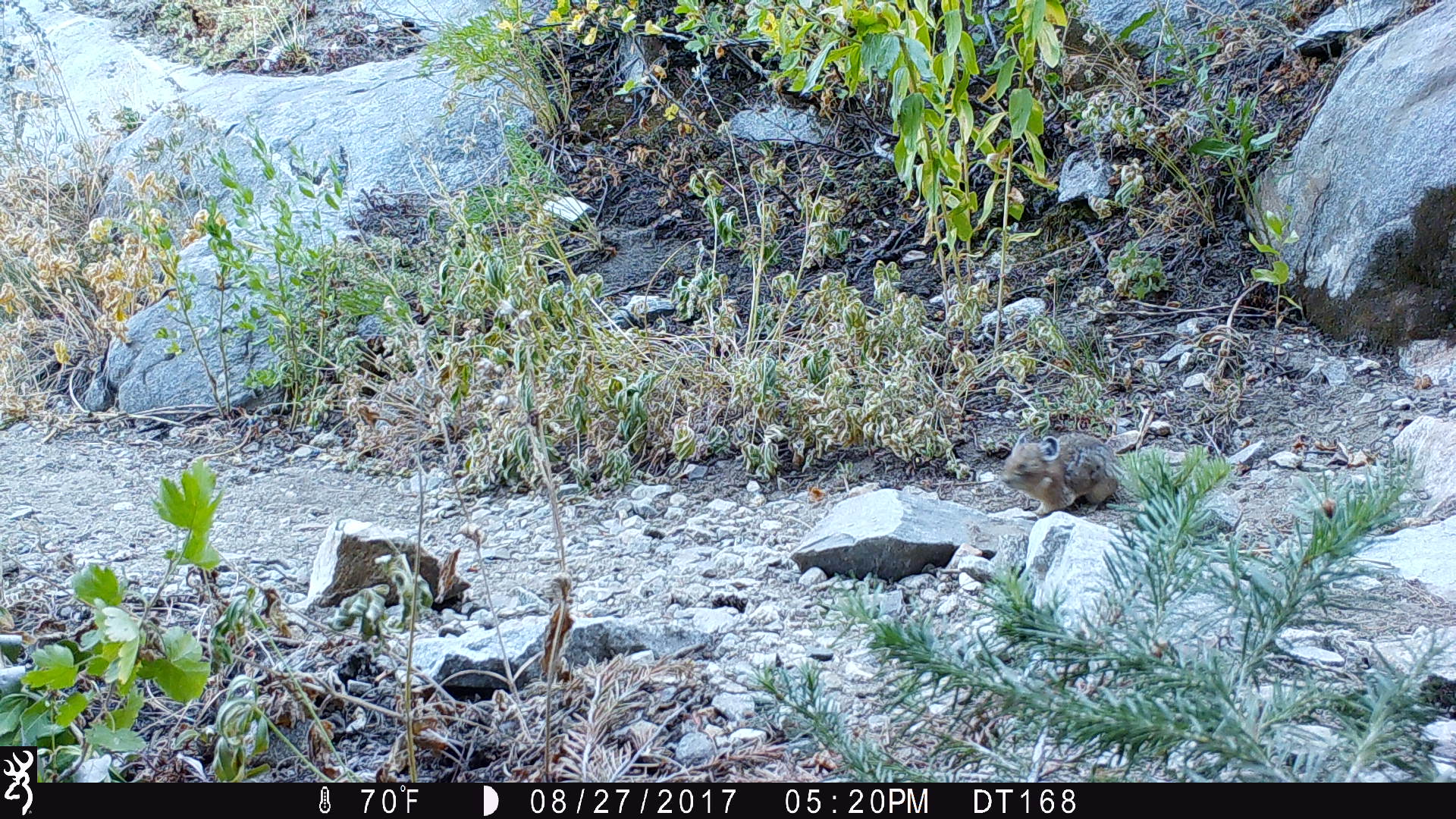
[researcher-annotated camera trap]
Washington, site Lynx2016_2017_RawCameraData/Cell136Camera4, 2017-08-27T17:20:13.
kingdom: Animalia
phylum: Chordata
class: Mammalia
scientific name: Mammalia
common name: small mammal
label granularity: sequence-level